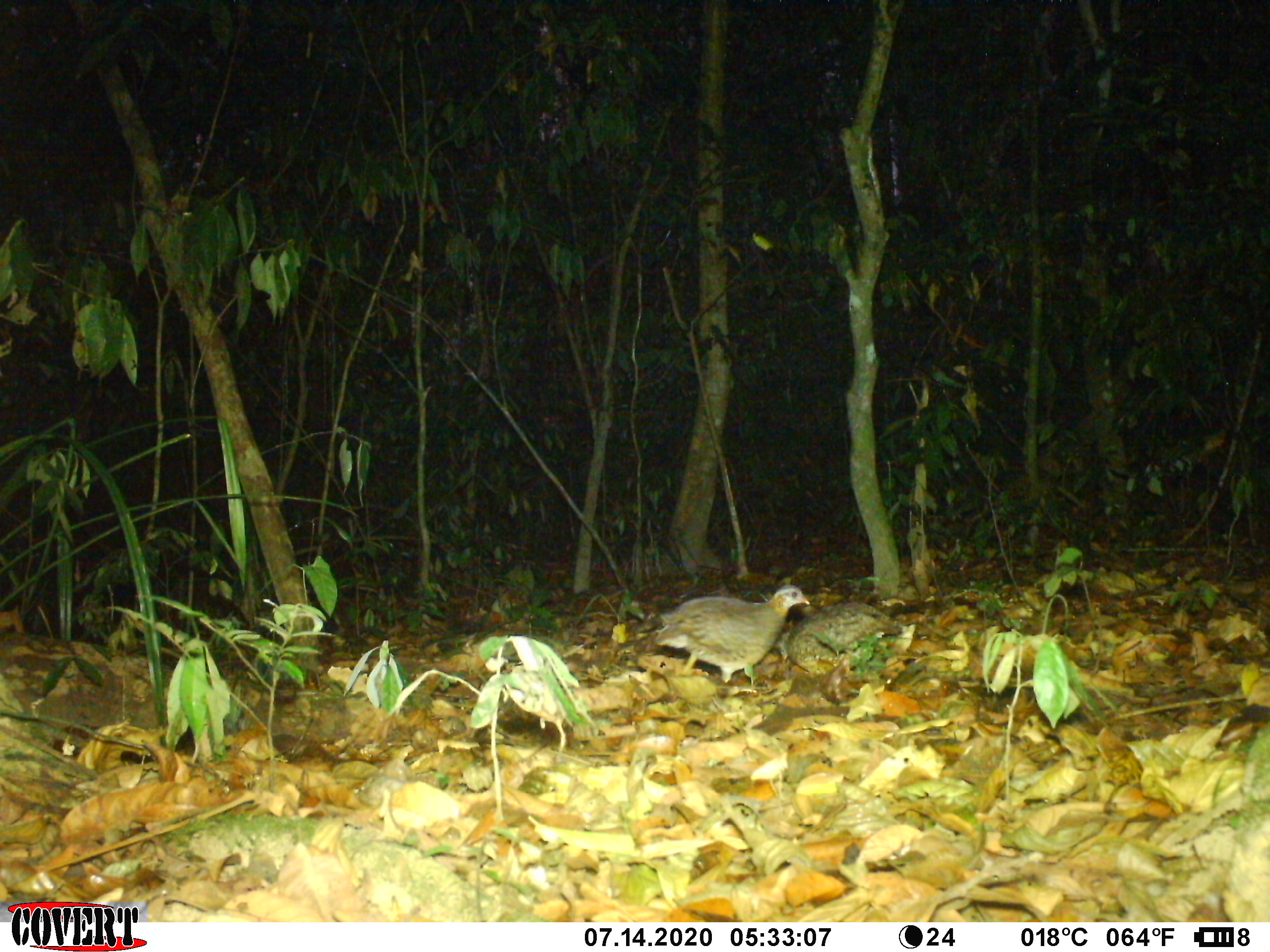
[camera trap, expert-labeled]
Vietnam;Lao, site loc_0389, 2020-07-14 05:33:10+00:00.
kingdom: Animalia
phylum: Chordata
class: Aves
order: Galliformes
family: Phasianidae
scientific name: Phasianidae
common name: partridge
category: unidentified partridge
Unidentified partridge (partridge) (Phasianidae). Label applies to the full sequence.